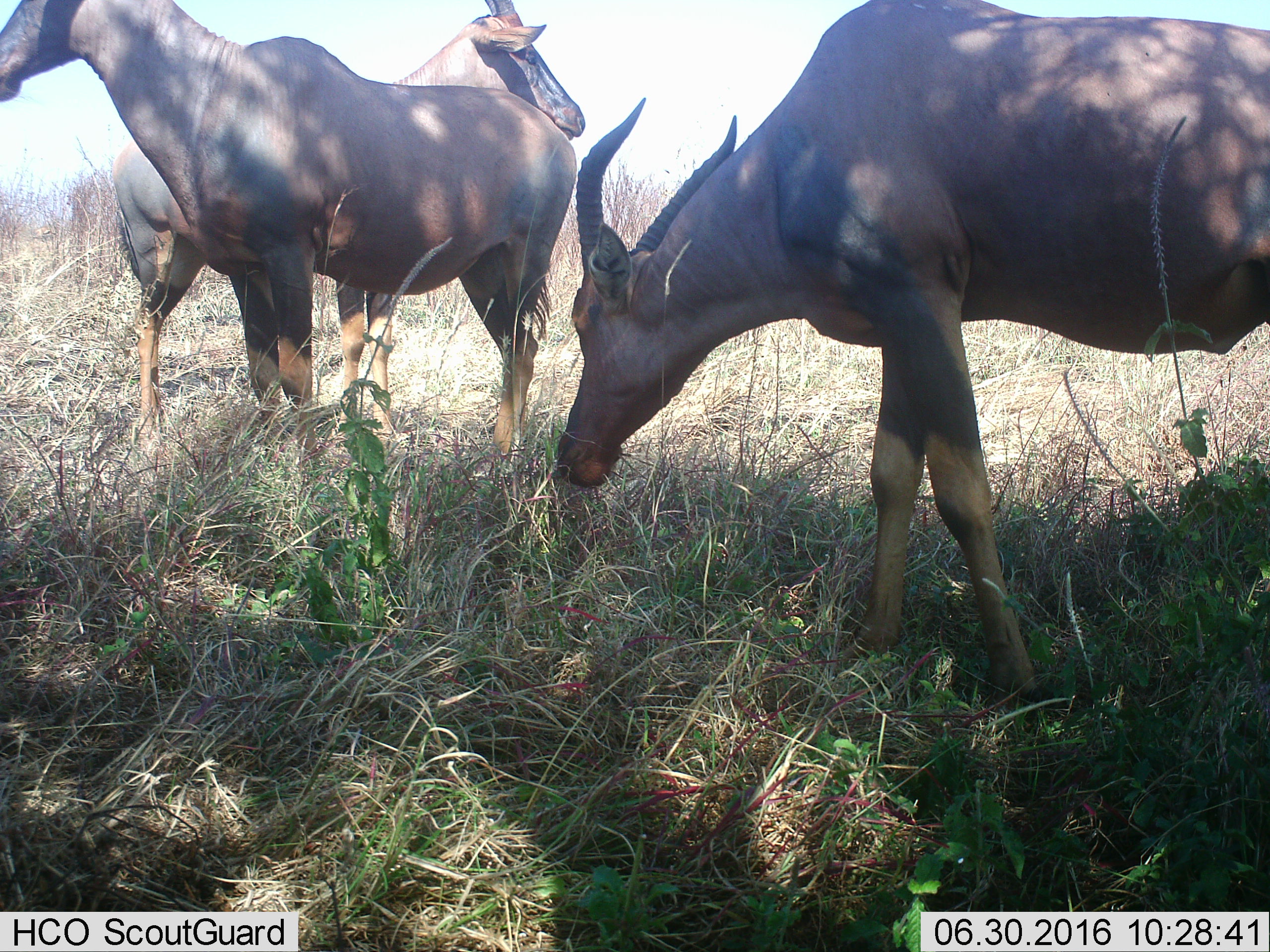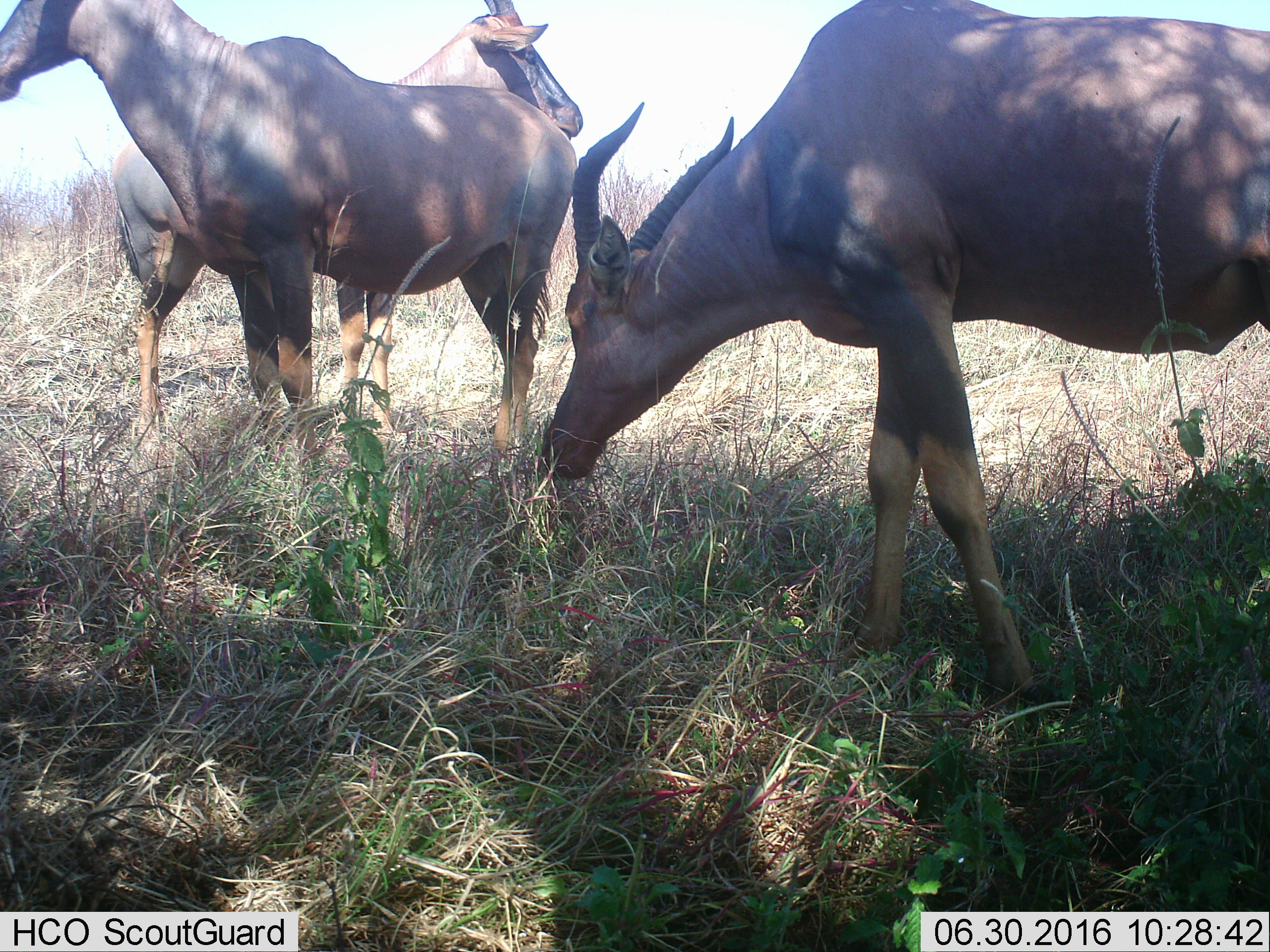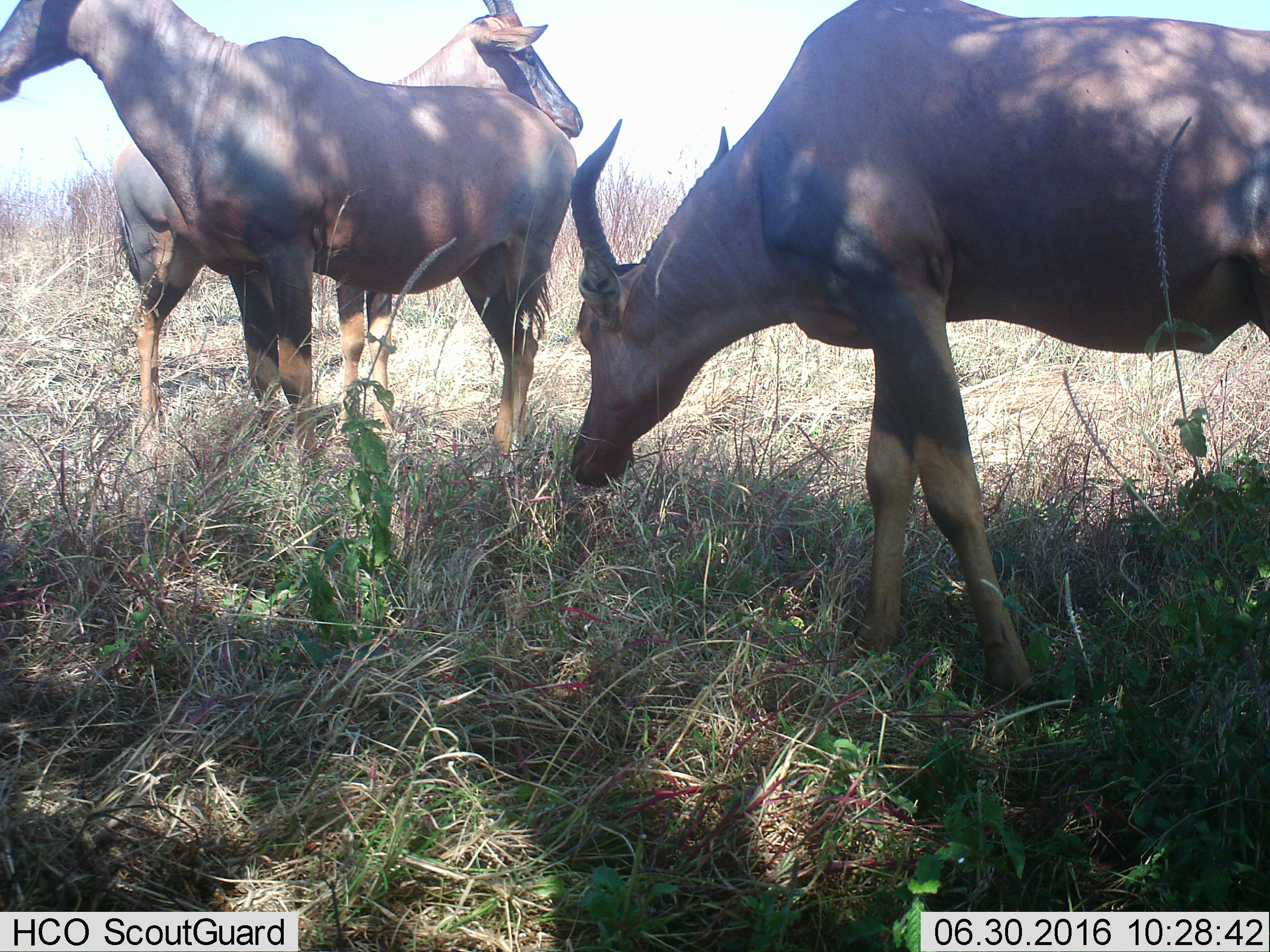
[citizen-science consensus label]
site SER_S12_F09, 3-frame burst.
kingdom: Animalia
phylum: Chordata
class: Mammalia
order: Artiodactyla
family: Bovidae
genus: Damaliscus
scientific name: Damaliscus lunatus jimela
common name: topi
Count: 3.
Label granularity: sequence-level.